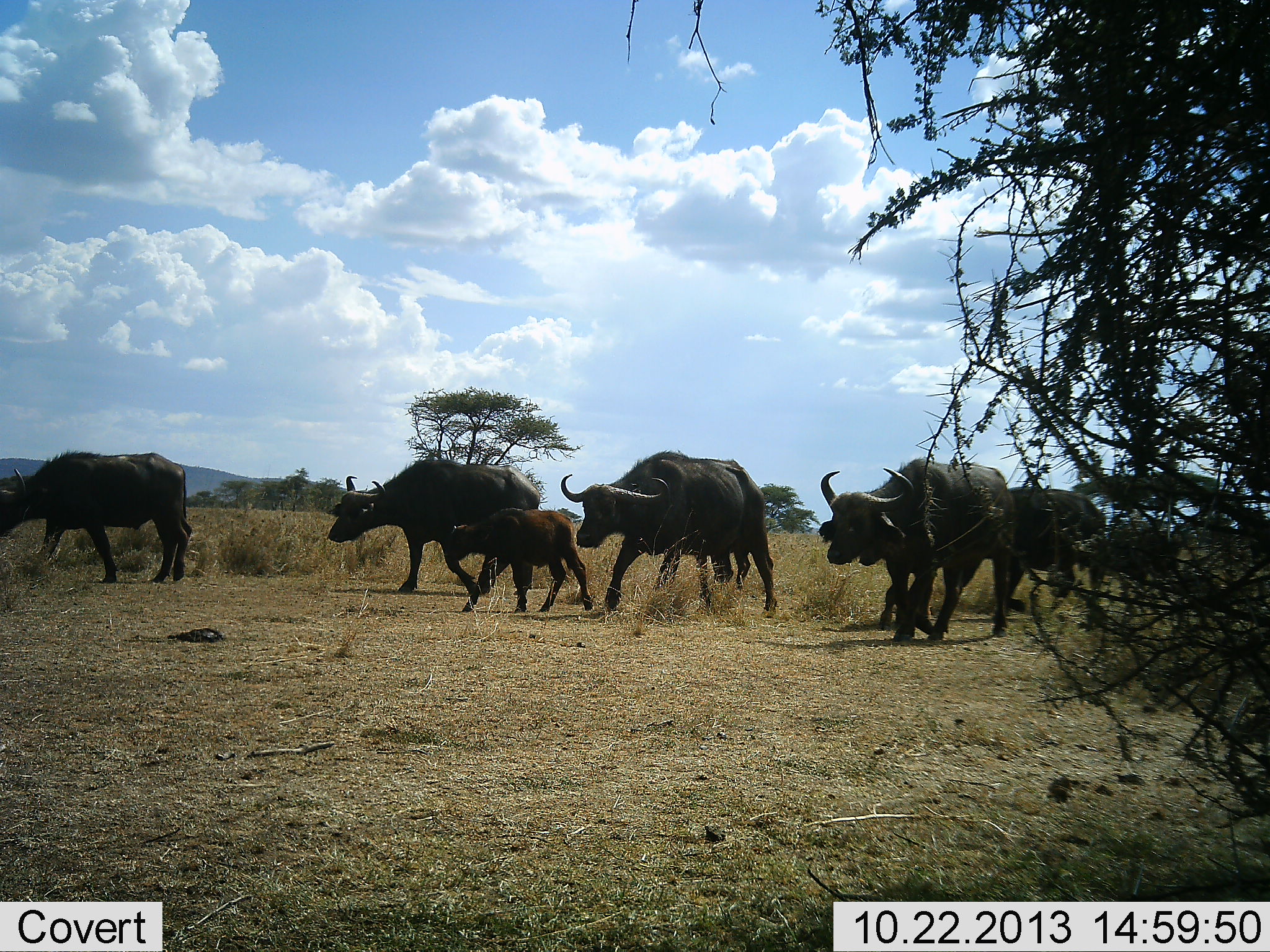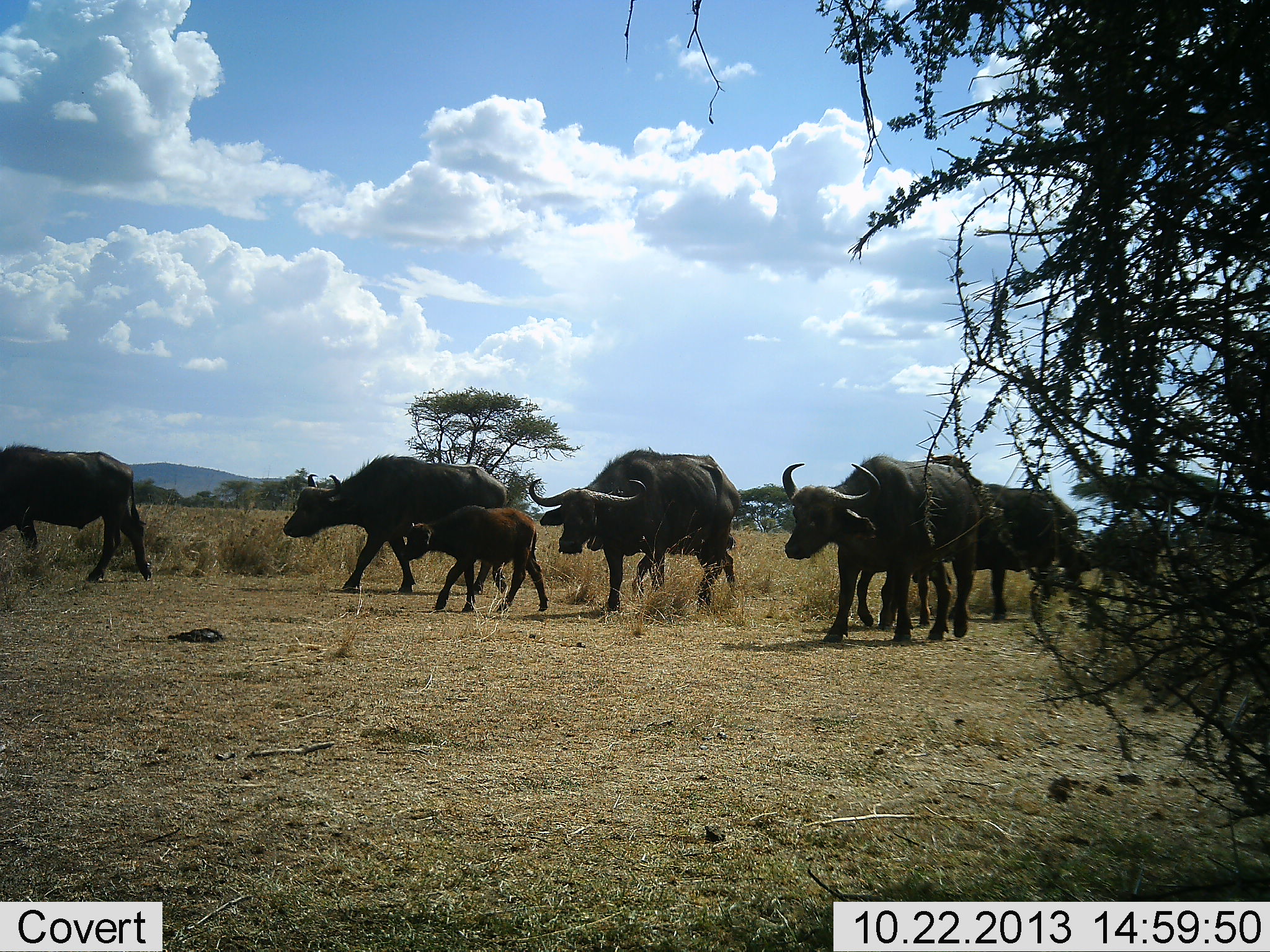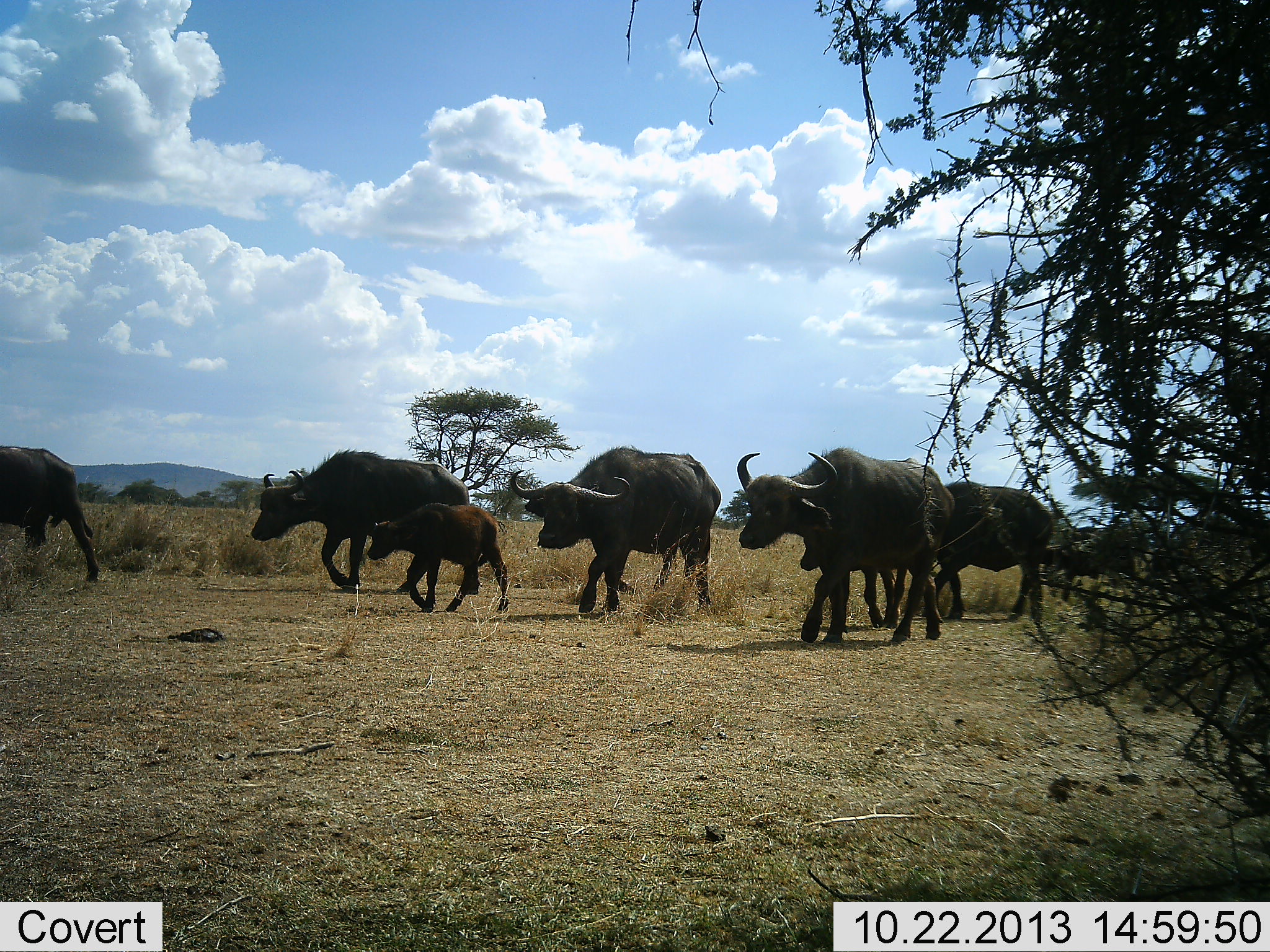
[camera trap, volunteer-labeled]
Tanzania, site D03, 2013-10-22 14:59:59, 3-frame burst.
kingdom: Animalia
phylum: Chordata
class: Mammalia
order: Artiodactyla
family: Bovidae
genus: Syncerus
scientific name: Syncerus caffer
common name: cape buffalo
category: buffalo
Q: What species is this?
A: Buffalo (cape buffalo) (Syncerus caffer).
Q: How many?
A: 8.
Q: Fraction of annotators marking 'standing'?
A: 10%.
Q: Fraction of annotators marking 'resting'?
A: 0%.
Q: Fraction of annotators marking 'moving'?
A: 100%.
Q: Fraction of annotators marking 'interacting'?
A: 0%.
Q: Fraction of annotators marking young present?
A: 70%.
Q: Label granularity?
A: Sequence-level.